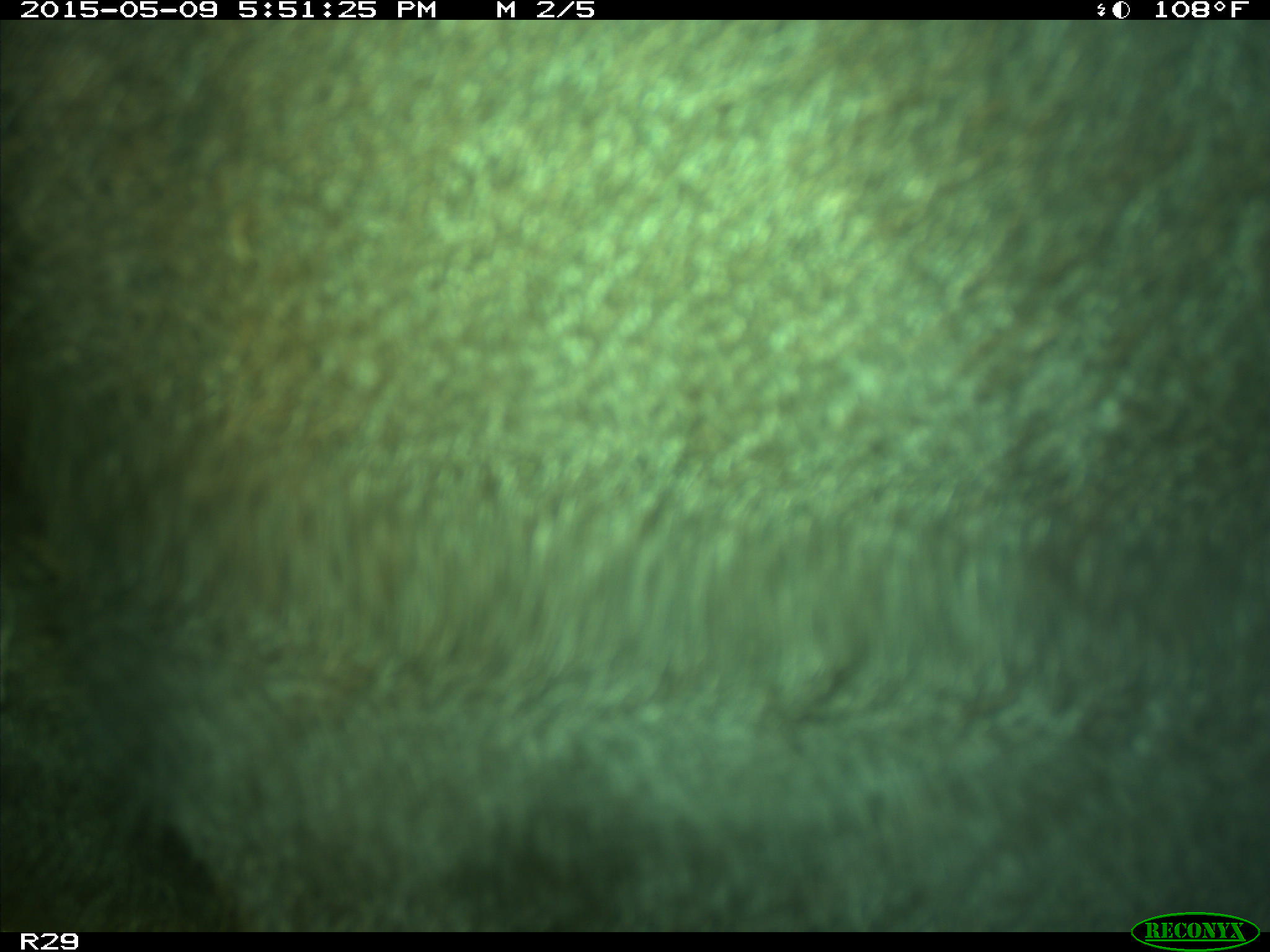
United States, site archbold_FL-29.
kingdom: Animalia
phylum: Chordata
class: Mammalia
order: Artiodactyla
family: Bovidae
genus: Bos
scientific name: Bos taurus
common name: domestic cow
Bos taurus (domestic cow).